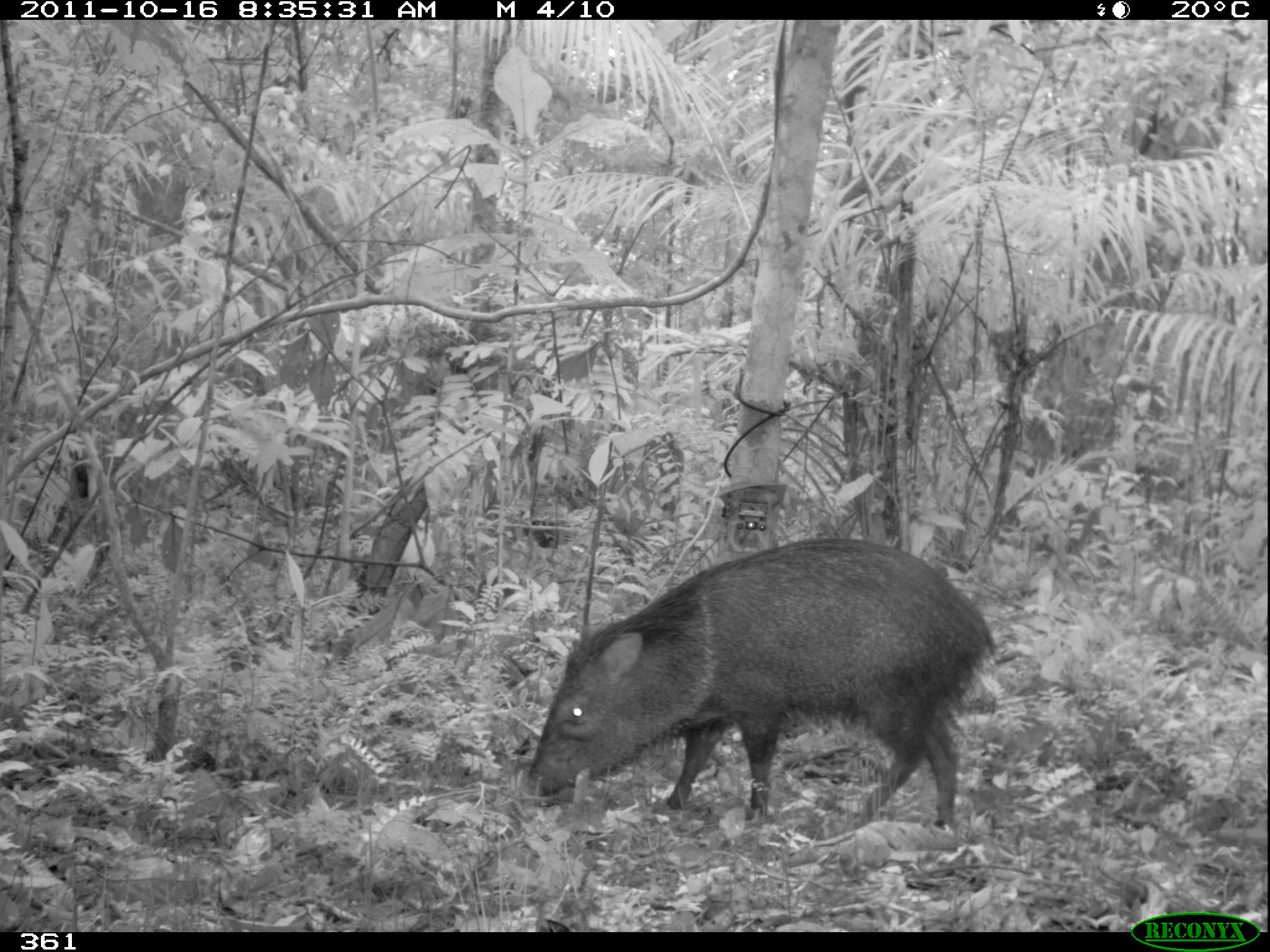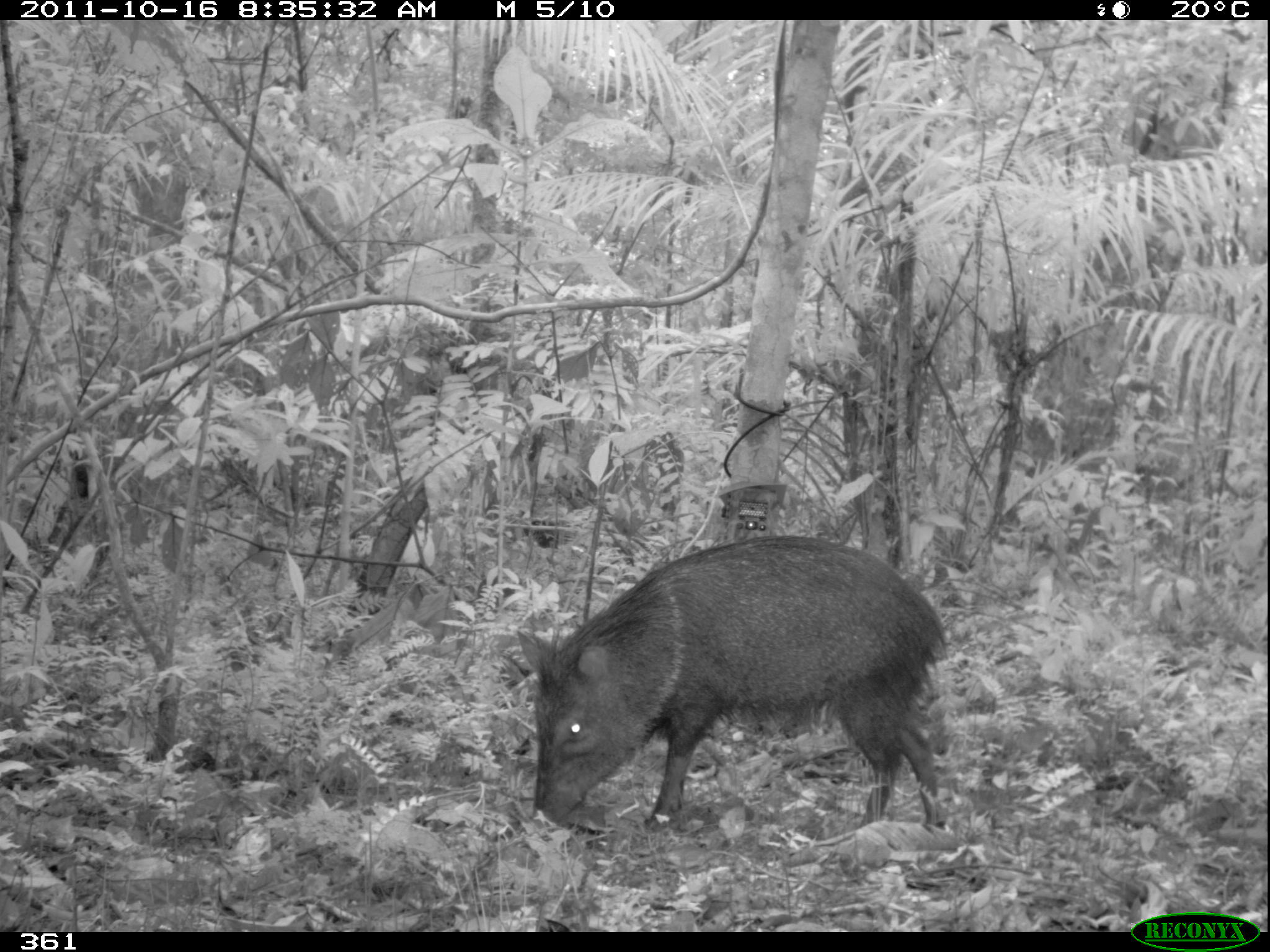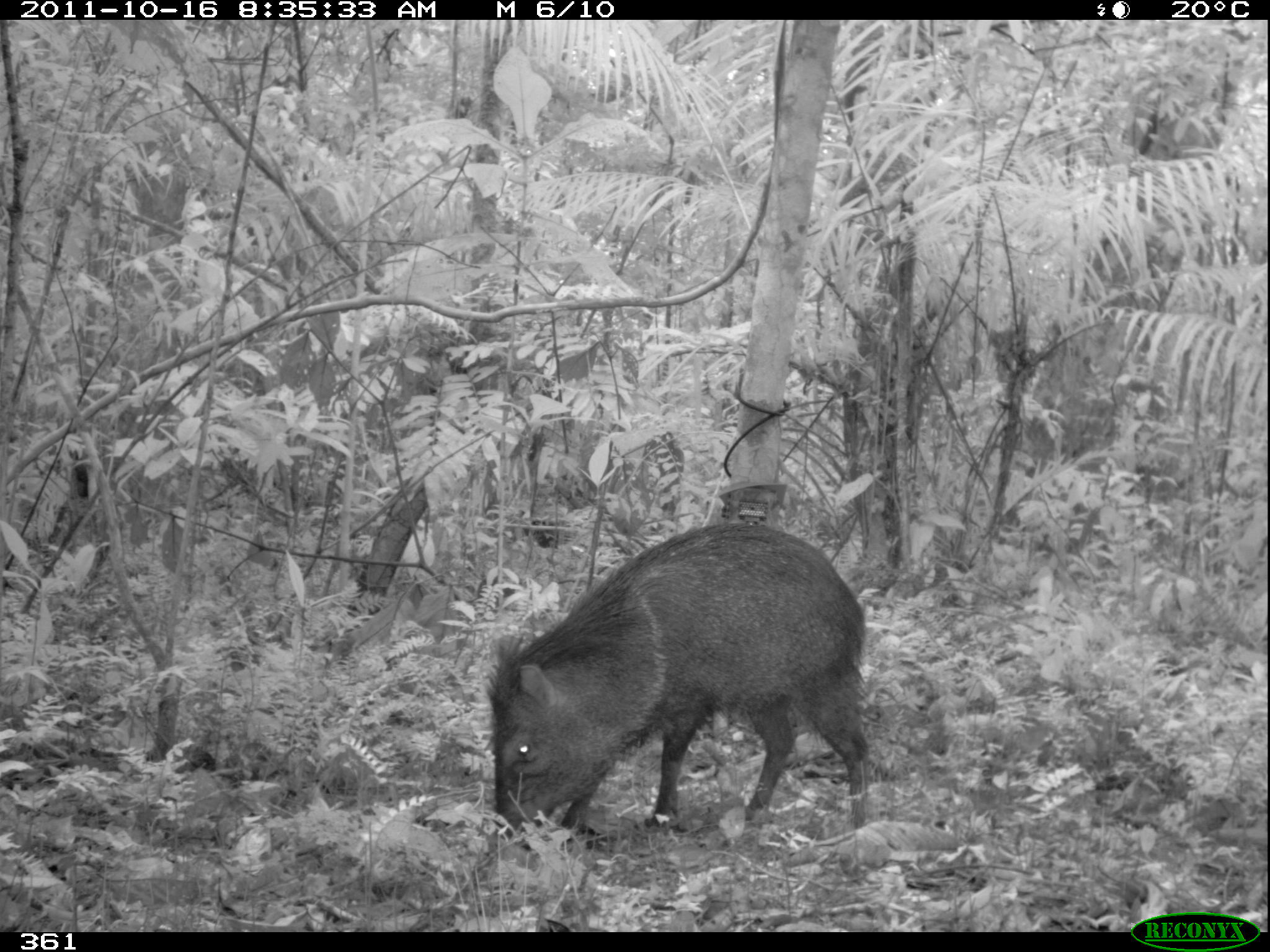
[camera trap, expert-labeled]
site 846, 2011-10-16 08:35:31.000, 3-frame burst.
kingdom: Animalia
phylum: Chordata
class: Mammalia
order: Artiodactyla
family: Tayassuidae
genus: Pecari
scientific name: Pecari tajacu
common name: collared peccary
Pecari tajacu (collared peccary).